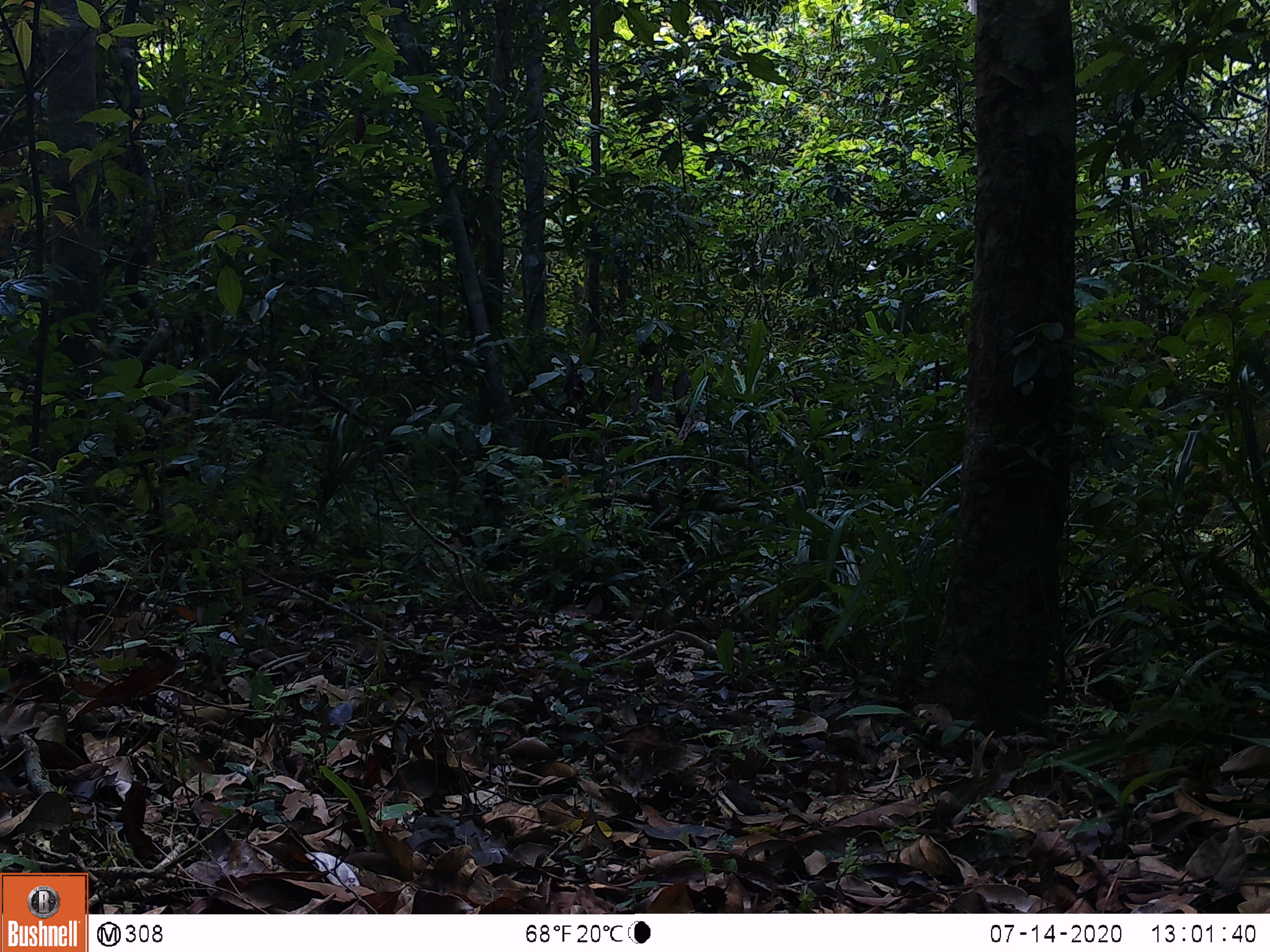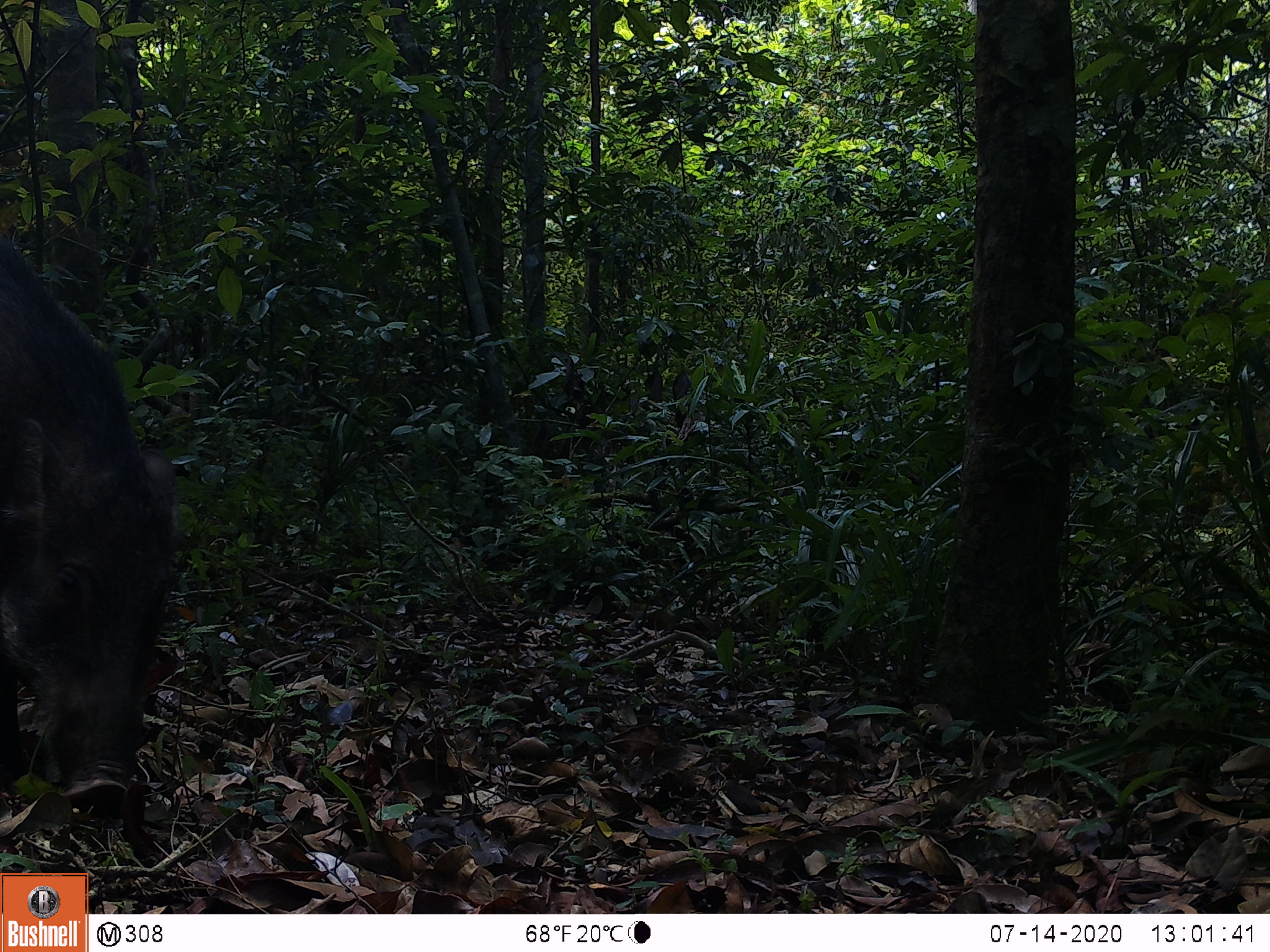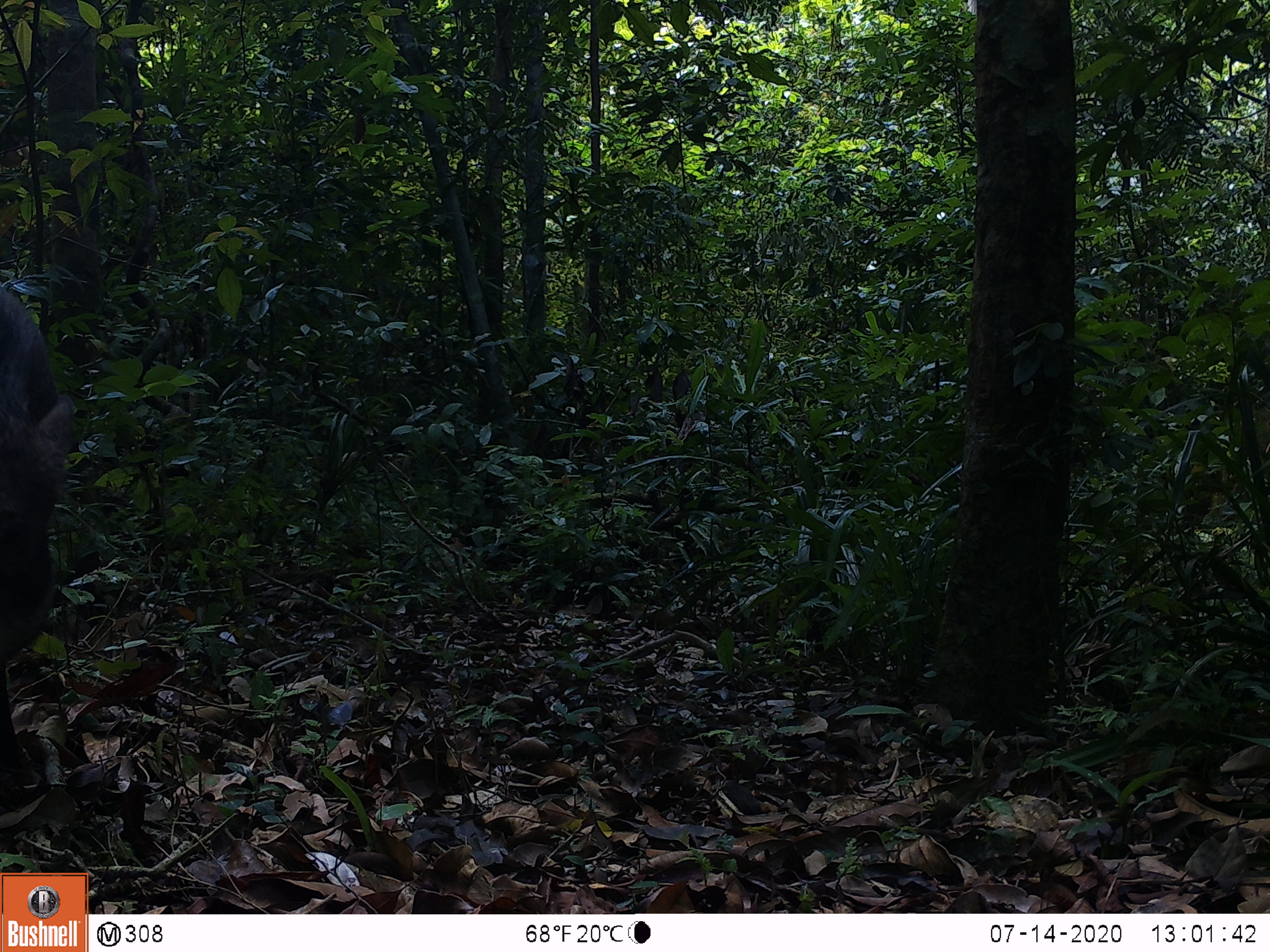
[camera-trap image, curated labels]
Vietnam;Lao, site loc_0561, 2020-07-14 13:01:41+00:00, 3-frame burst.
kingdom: Animalia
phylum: Chordata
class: Mammalia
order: Artiodactyla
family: Suidae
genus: Sus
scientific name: Sus scrofa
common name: eurasian wild pig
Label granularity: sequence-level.